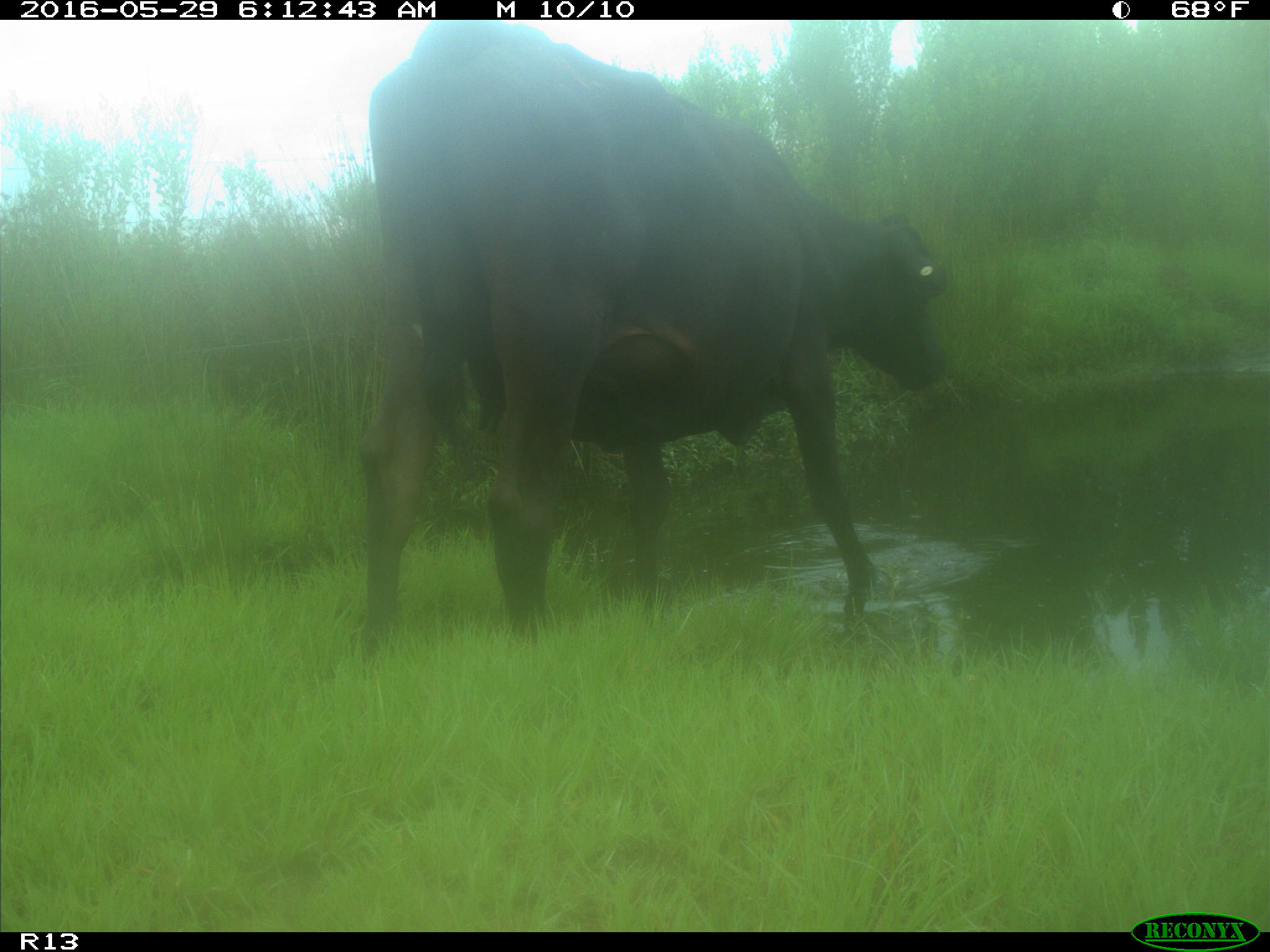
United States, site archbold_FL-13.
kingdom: Animalia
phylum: Chordata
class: Mammalia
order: Artiodactyla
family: Bovidae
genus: Bos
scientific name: Bos taurus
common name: domestic cow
Bos taurus (domestic cow).